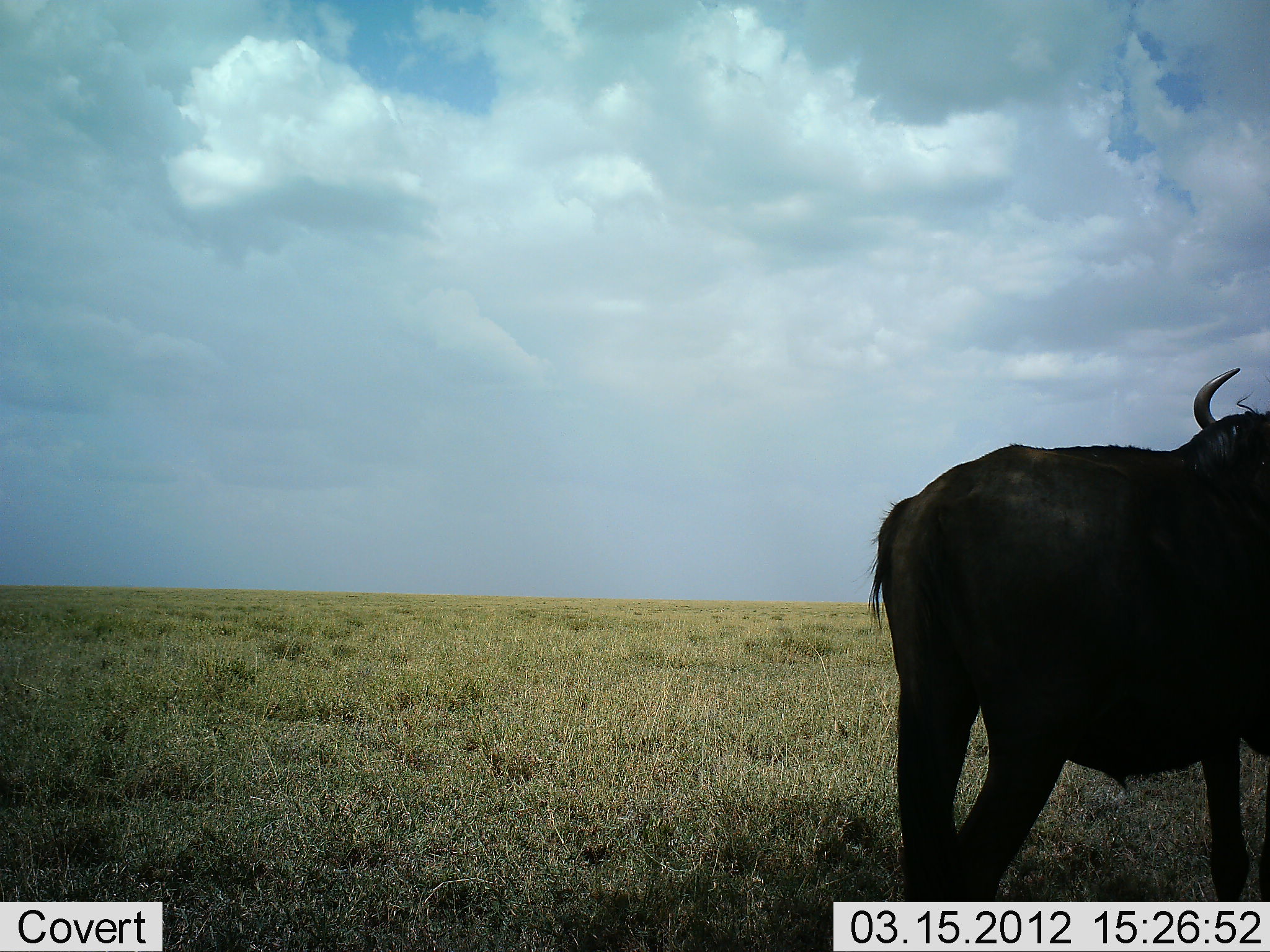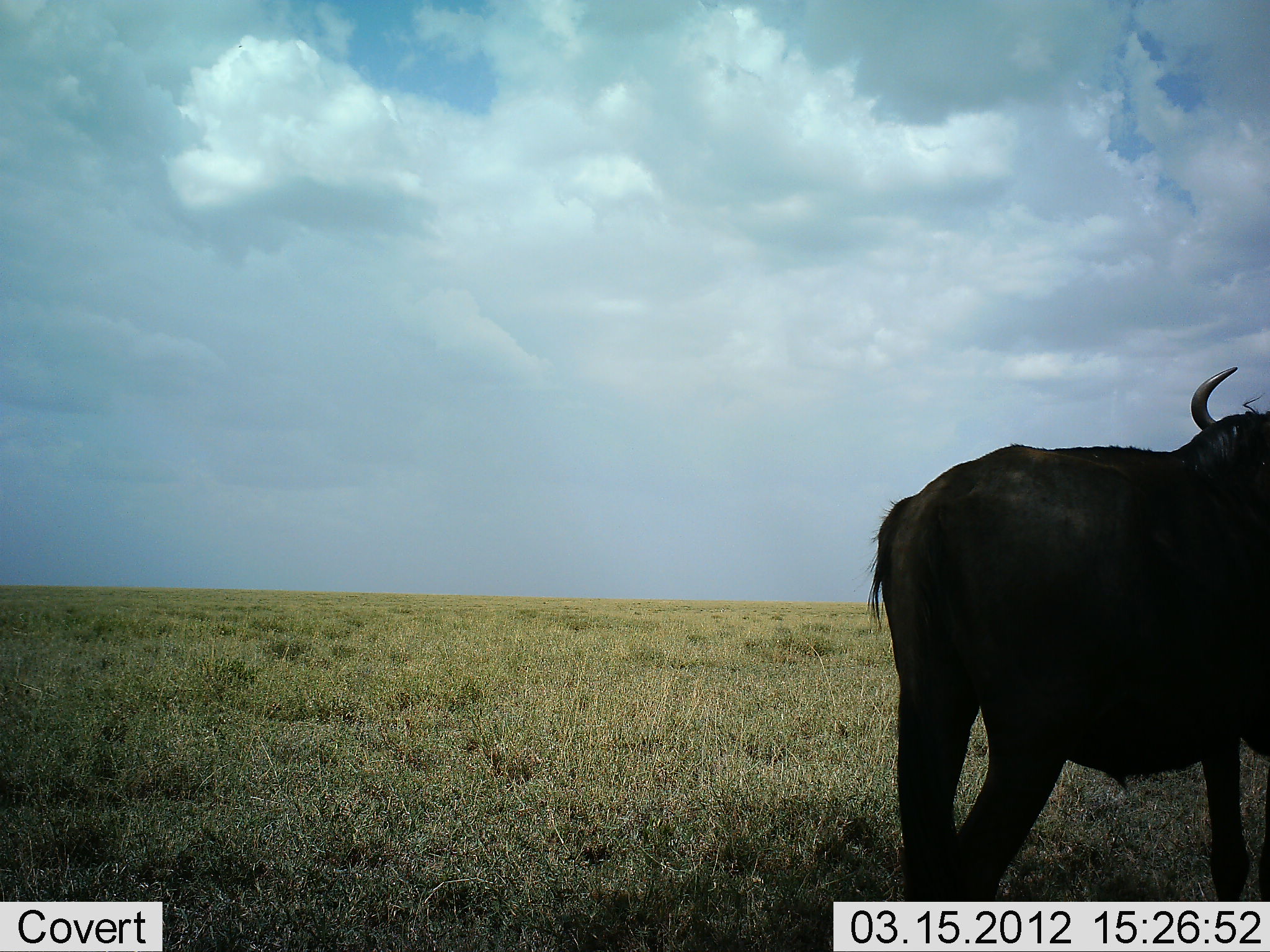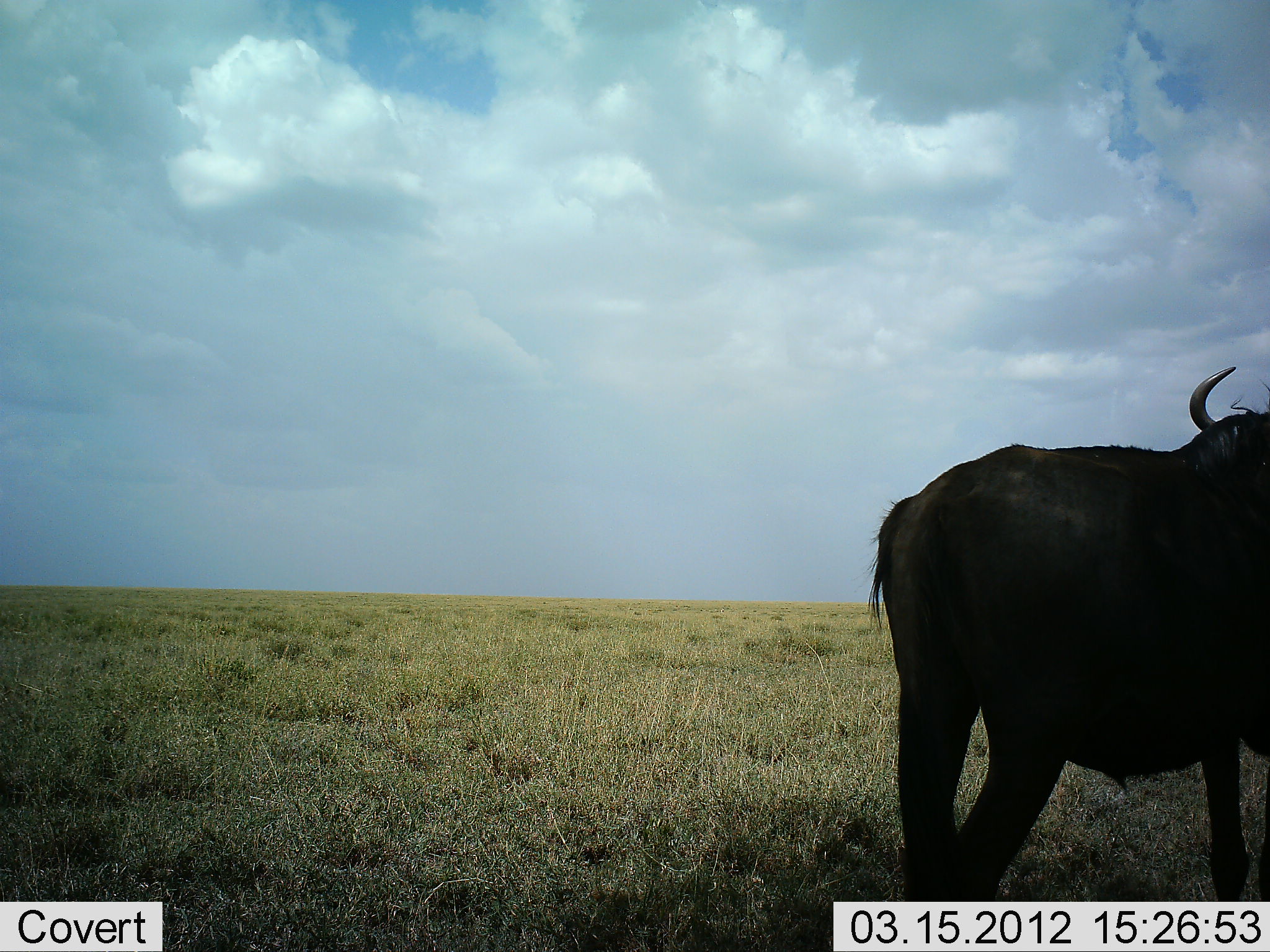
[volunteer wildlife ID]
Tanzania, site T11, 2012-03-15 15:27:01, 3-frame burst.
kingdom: Animalia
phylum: Chordata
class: Mammalia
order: Artiodactyla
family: Bovidae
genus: Connochaetes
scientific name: Connochaetes taurinus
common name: blue wildebeest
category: wildebeest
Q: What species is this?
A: Wildebeest (blue wildebeest) (Connochaetes taurinus).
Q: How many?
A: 1.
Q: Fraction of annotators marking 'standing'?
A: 100%.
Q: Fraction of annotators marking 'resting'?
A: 0%.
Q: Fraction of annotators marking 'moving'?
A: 0%.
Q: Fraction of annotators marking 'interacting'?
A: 0%.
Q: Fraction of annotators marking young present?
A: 0%.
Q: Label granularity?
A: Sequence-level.